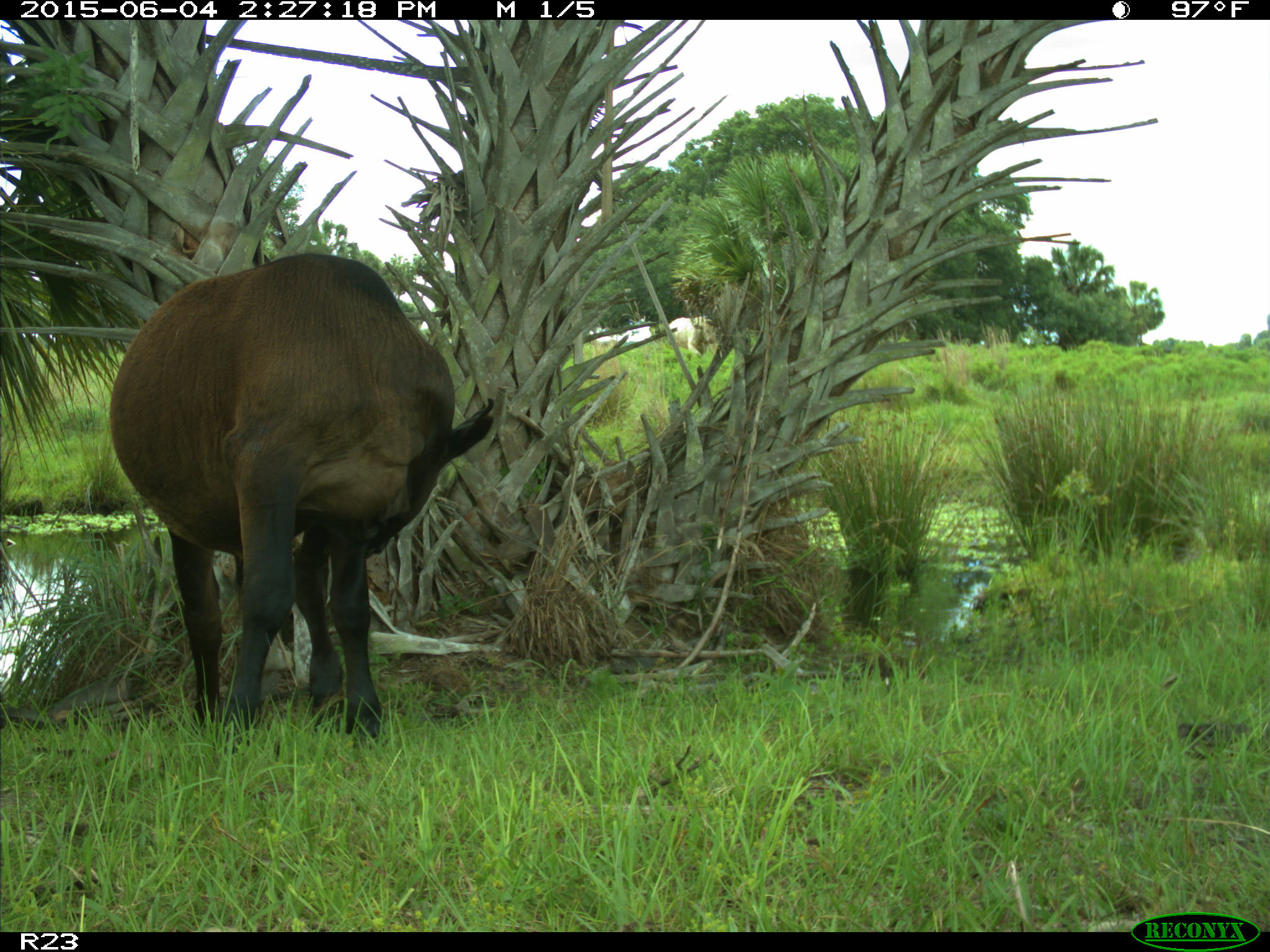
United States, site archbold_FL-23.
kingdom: Animalia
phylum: Chordata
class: Mammalia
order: Artiodactyla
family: Bovidae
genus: Bos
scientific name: Bos taurus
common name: domestic cow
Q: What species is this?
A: Bos taurus (domestic cow).